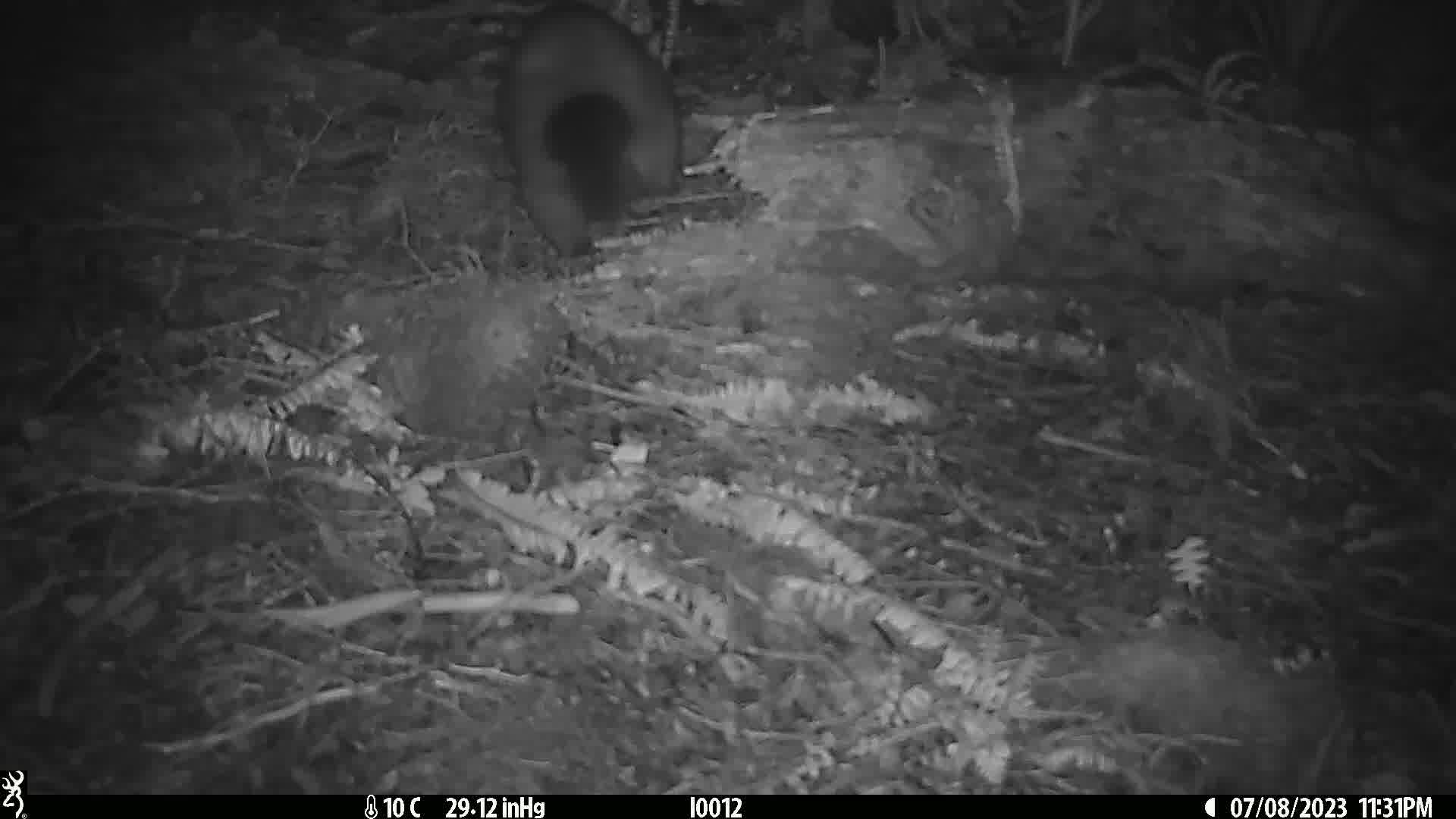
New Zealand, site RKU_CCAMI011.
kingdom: Animalia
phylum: Chordata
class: Mammalia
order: Diprotodontia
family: Phalangeridae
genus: Trichosurus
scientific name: Trichosurus vulpecula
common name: common brushtail possum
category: possum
Possum (common brushtail possum) (Trichosurus vulpecula).